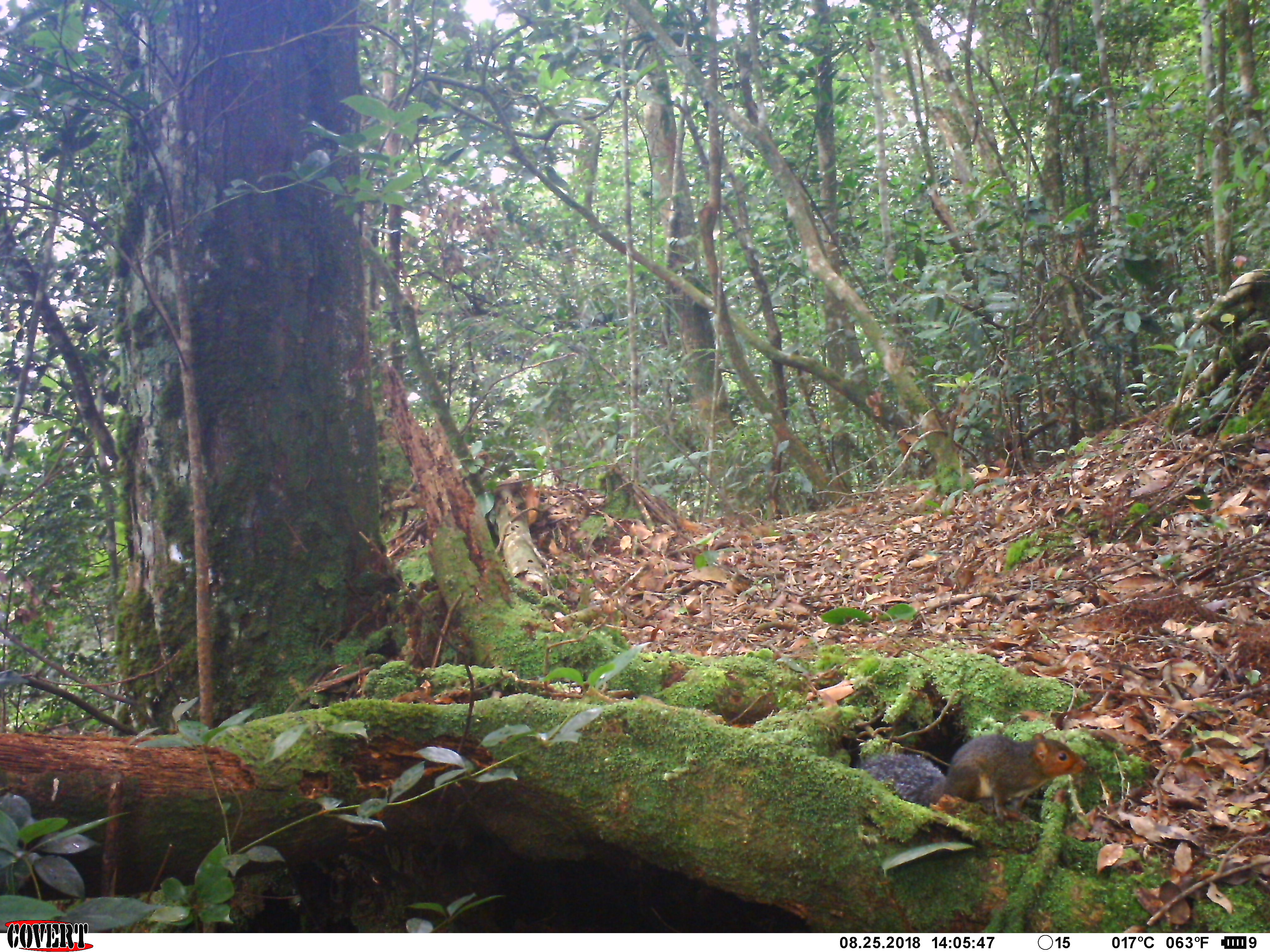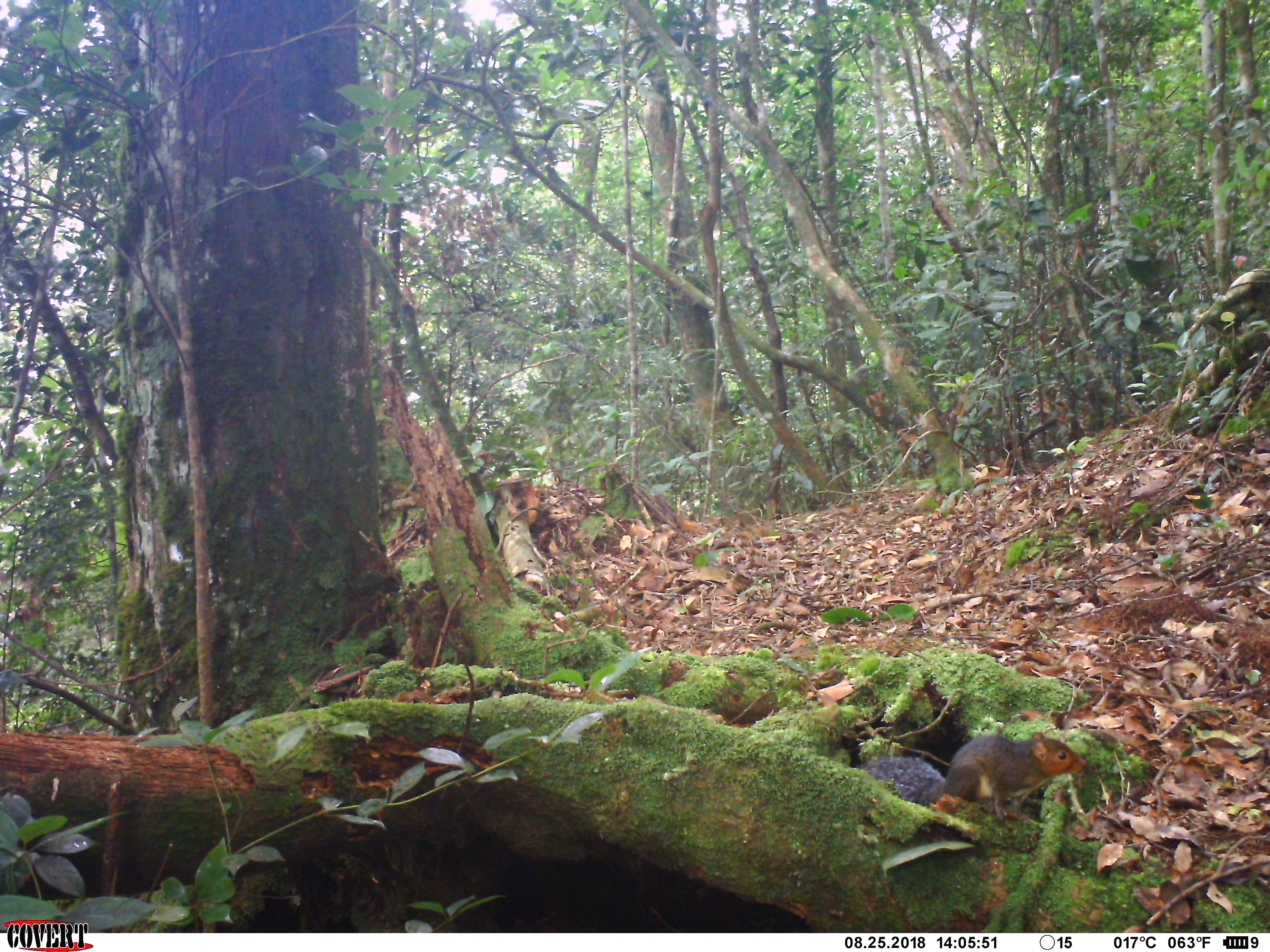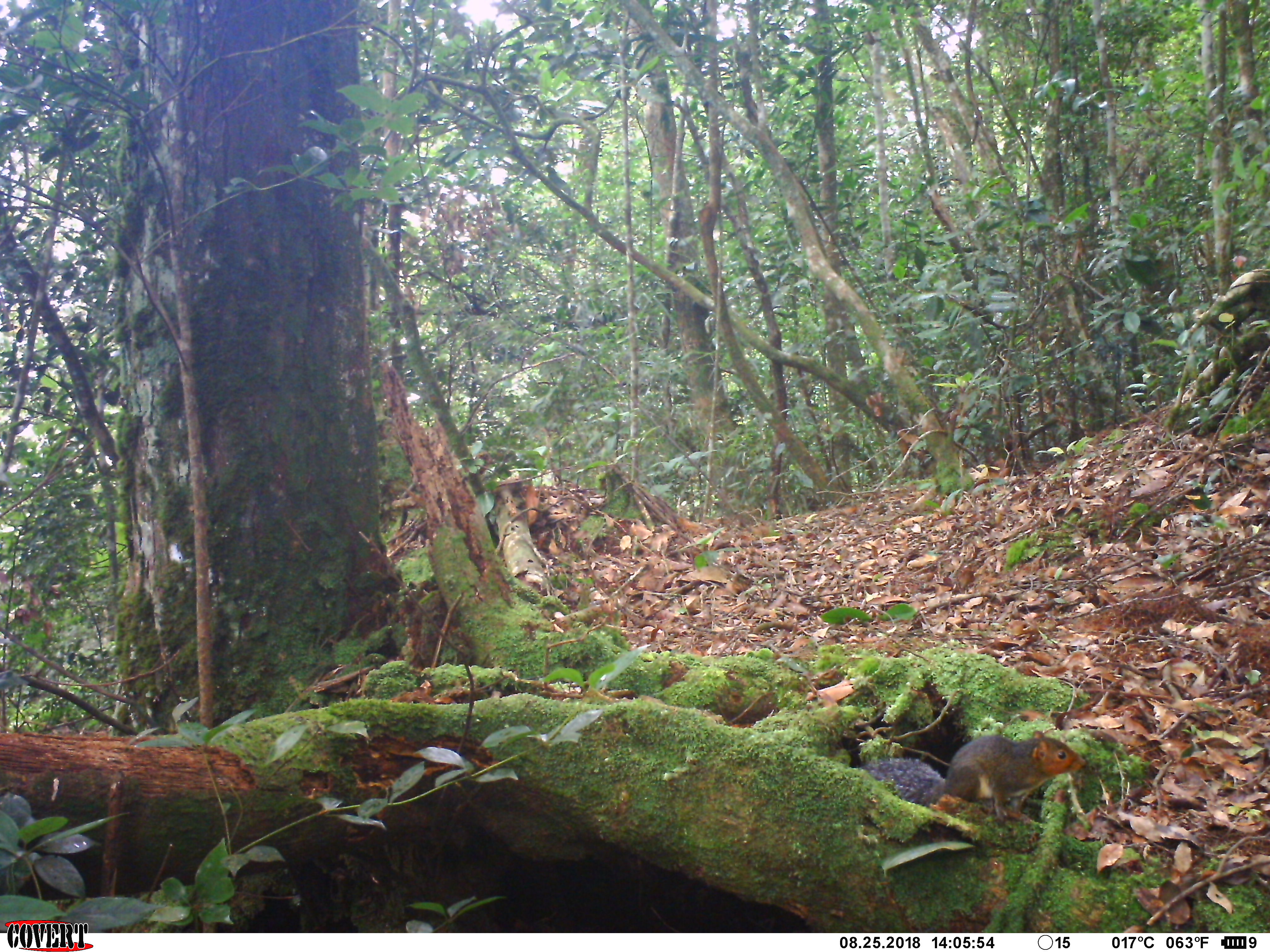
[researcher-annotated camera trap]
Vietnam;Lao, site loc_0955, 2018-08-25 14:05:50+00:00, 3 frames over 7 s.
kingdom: Animalia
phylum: Chordata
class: Mammalia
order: Rodentia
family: Sciuridae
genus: Dremomys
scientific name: Dremomys rufigenis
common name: red-cheeked squirrel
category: red cheeked squirrel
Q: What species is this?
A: Red cheeked squirrel (red-cheeked squirrel) (Dremomys rufigenis).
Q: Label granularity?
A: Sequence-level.